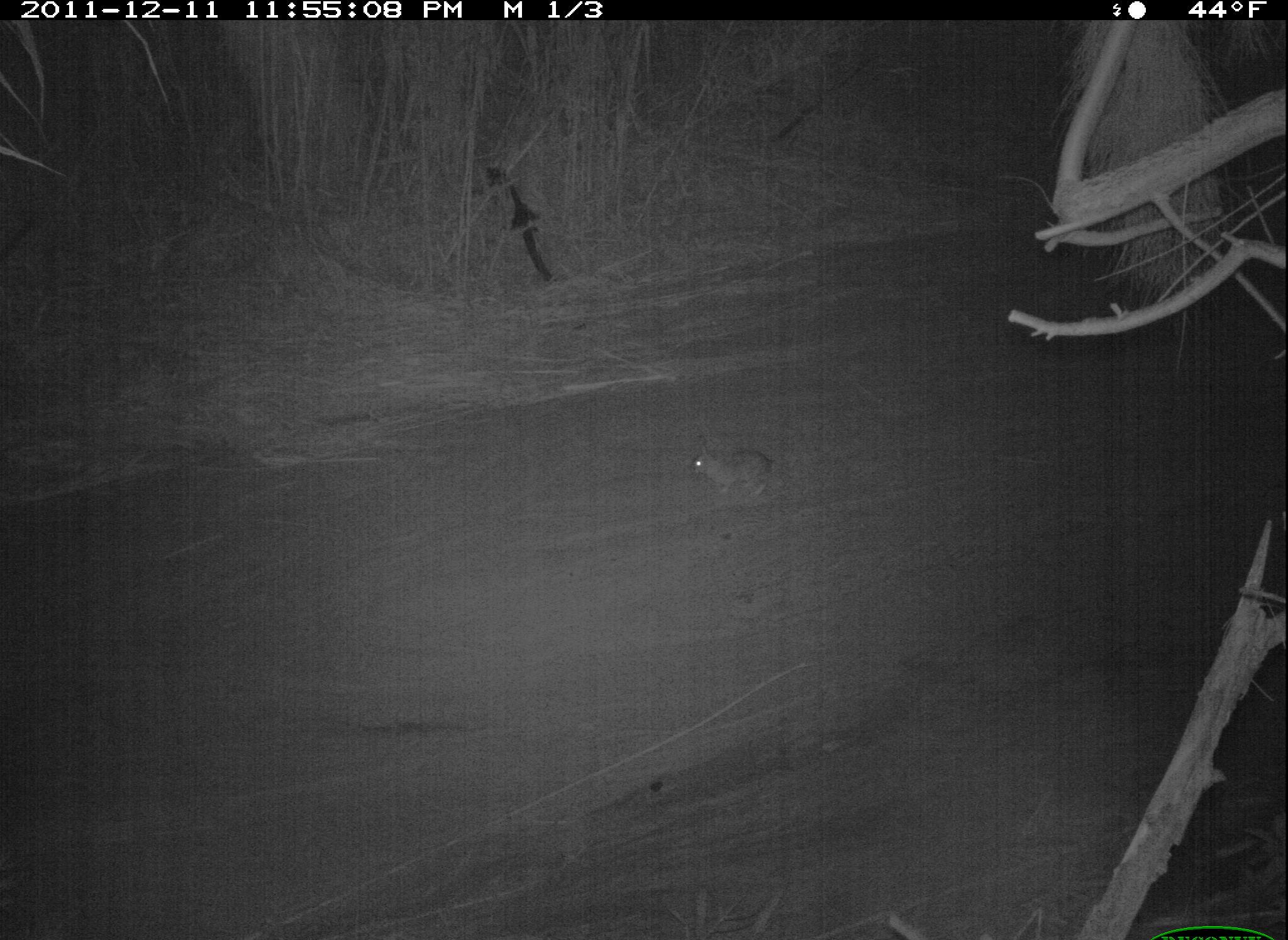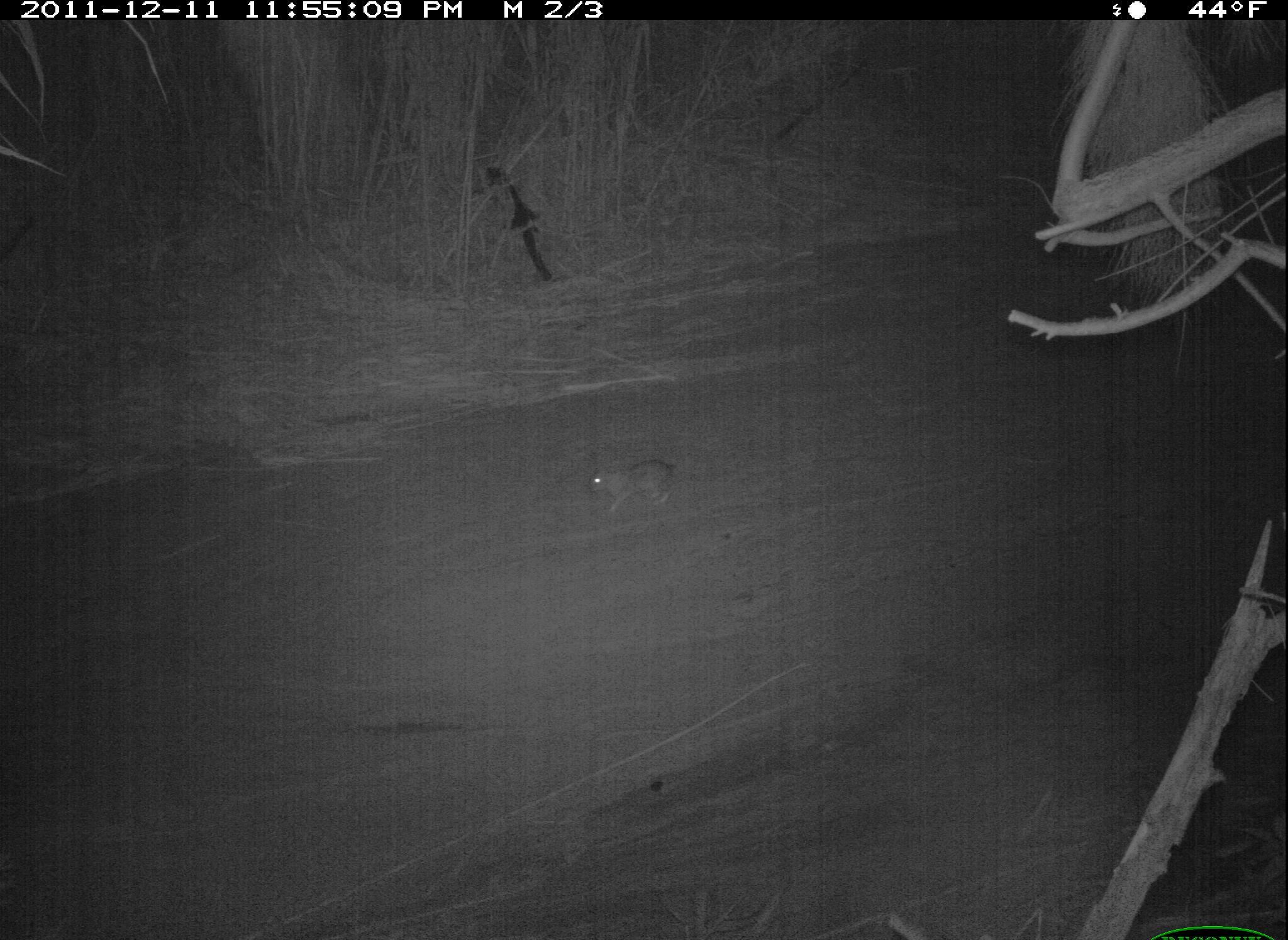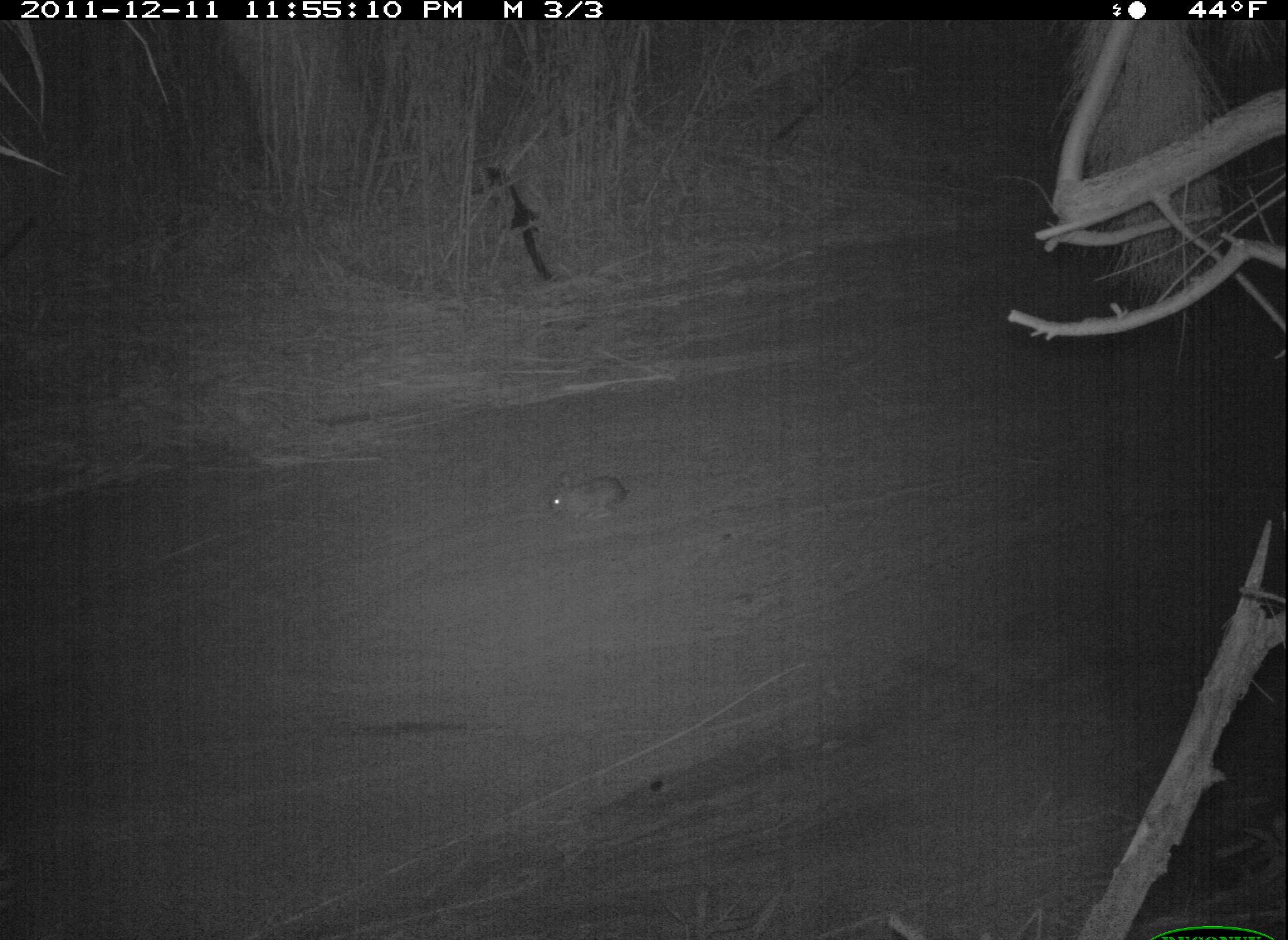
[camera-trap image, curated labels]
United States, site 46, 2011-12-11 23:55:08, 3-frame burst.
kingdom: Animalia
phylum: Chordata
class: Mammalia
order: Lagomorpha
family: Leporidae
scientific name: Leporidae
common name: rabbits and hares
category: rabbit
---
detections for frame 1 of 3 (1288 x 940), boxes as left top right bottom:
rabbit: 683 428 792 528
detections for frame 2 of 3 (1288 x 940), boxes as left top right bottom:
rabbit: 580 441 687 523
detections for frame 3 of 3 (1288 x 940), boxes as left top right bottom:
rabbit: 539 465 642 533